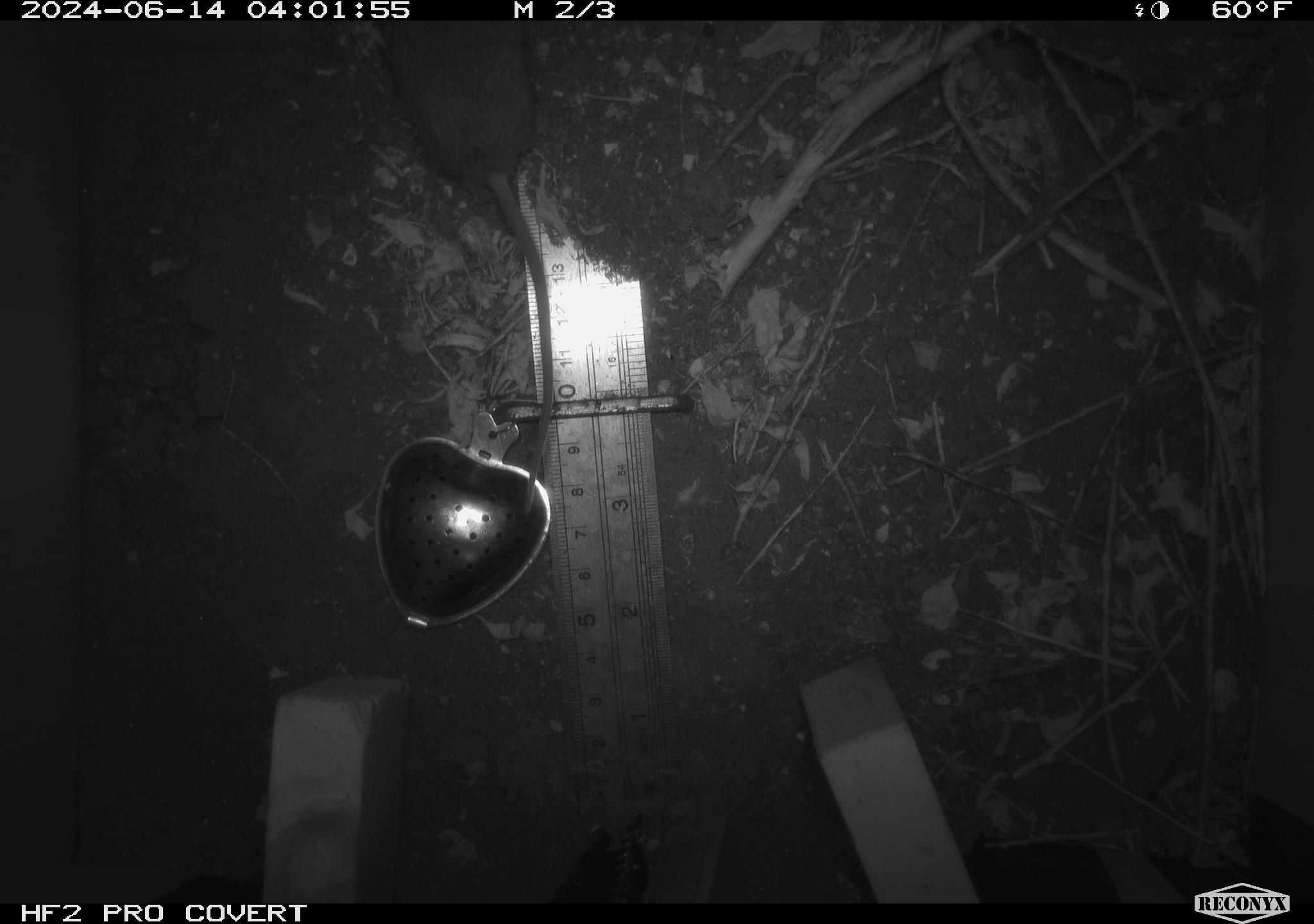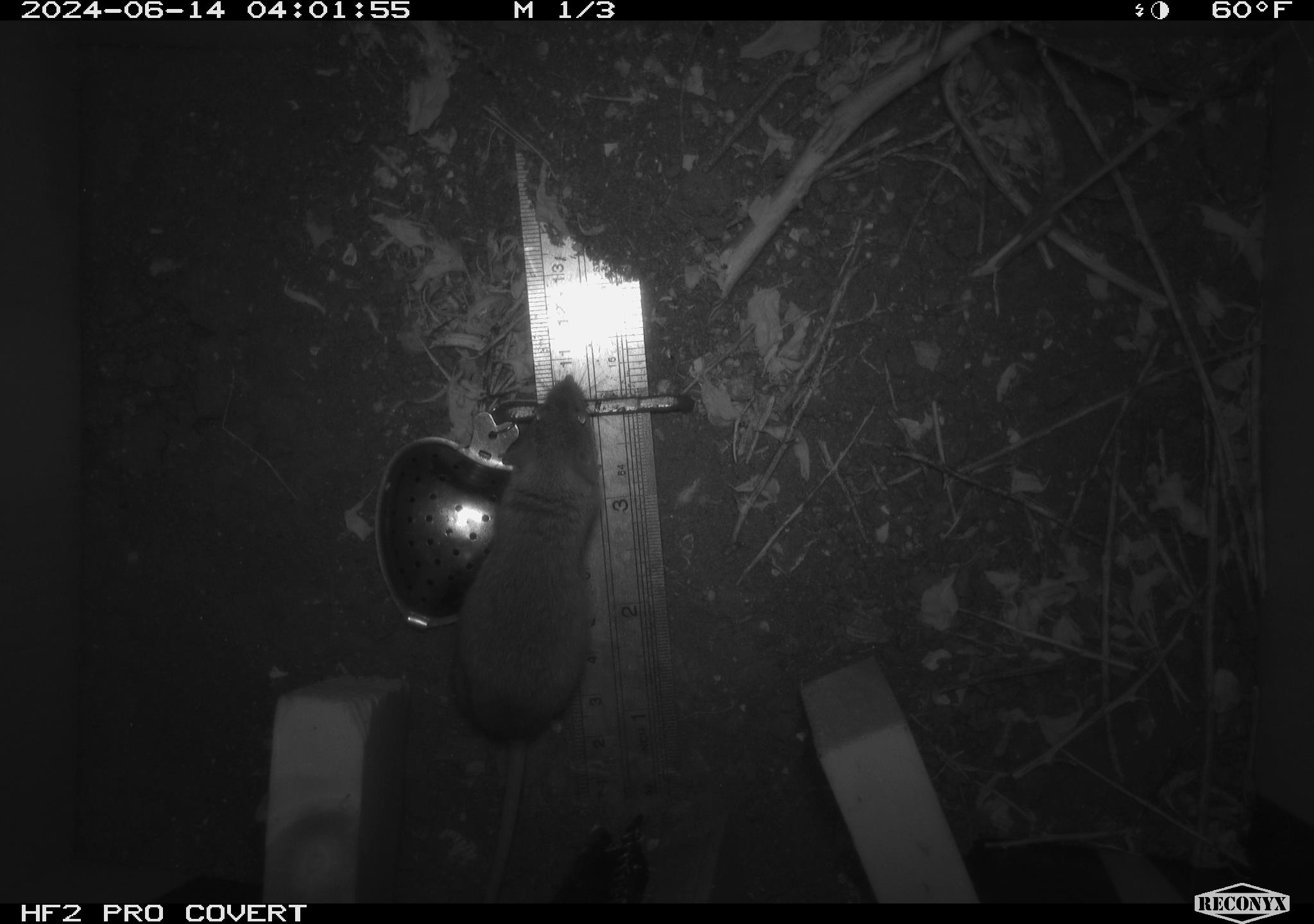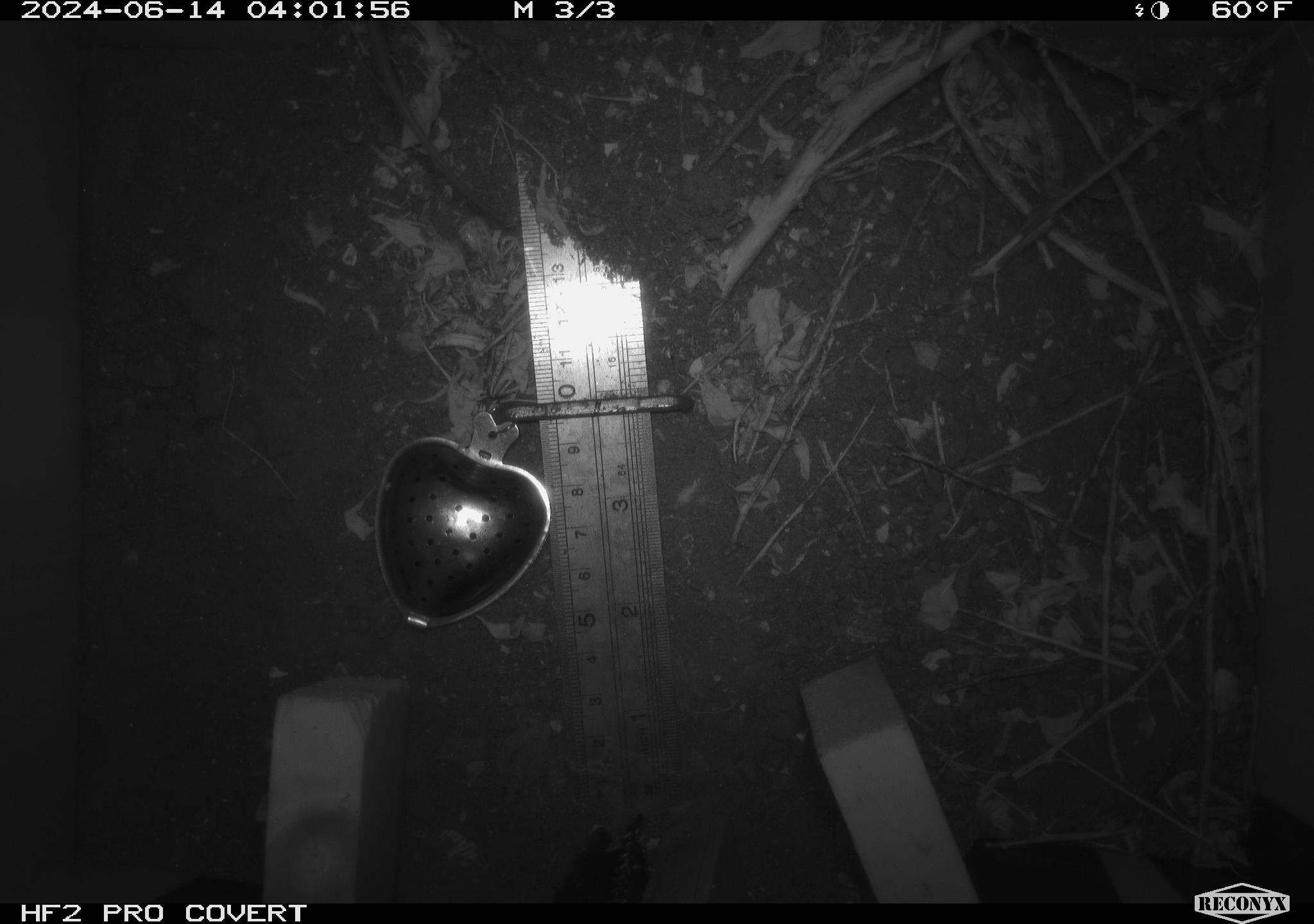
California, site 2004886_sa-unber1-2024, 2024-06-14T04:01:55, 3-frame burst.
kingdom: Animalia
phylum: Chordata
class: Mammalia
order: Rodentia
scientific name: Rodentia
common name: mouse species